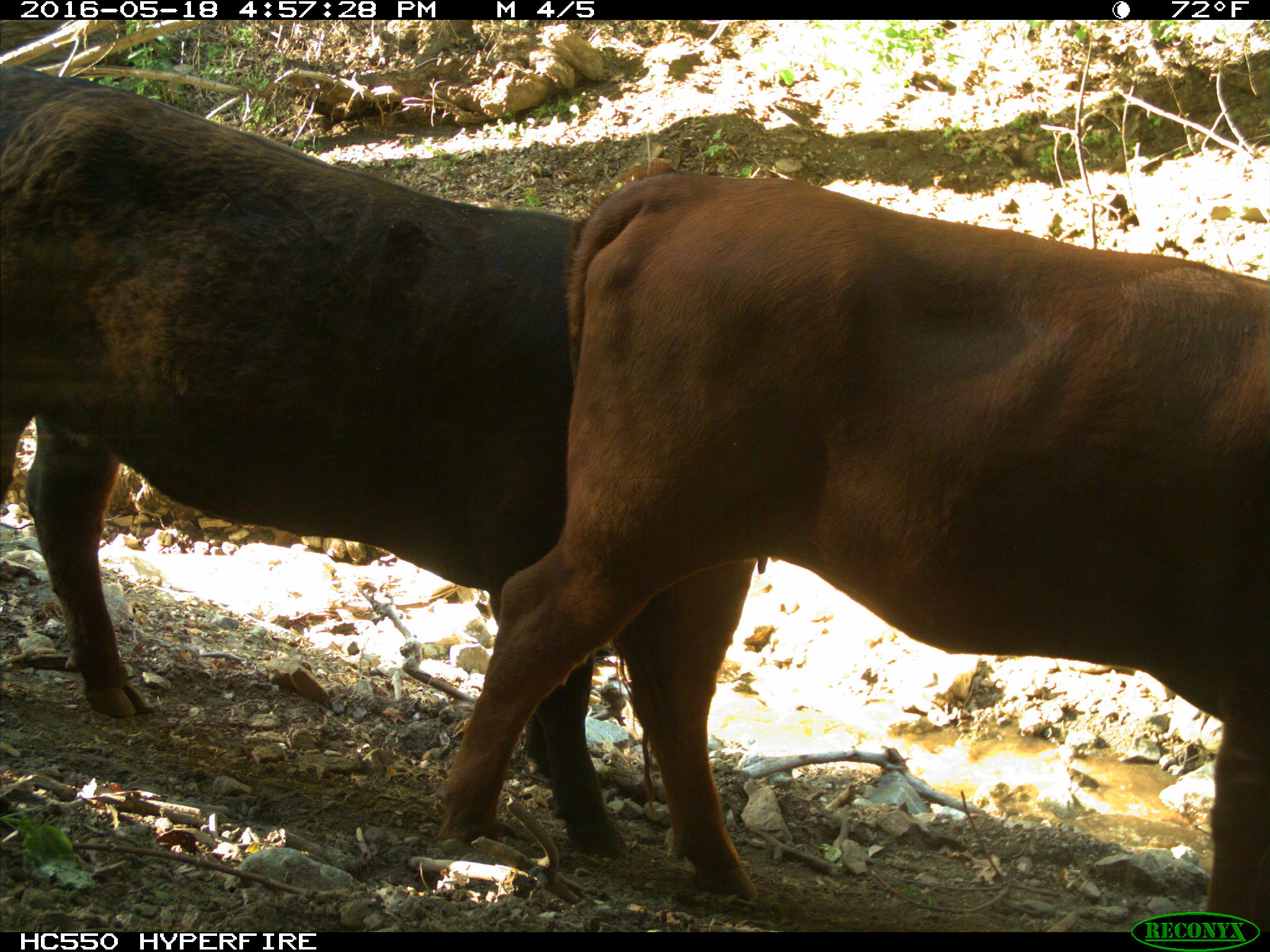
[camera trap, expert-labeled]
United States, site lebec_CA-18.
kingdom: Animalia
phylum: Chordata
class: Mammalia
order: Artiodactyla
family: Bovidae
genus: Bos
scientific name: Bos taurus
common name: domestic cow